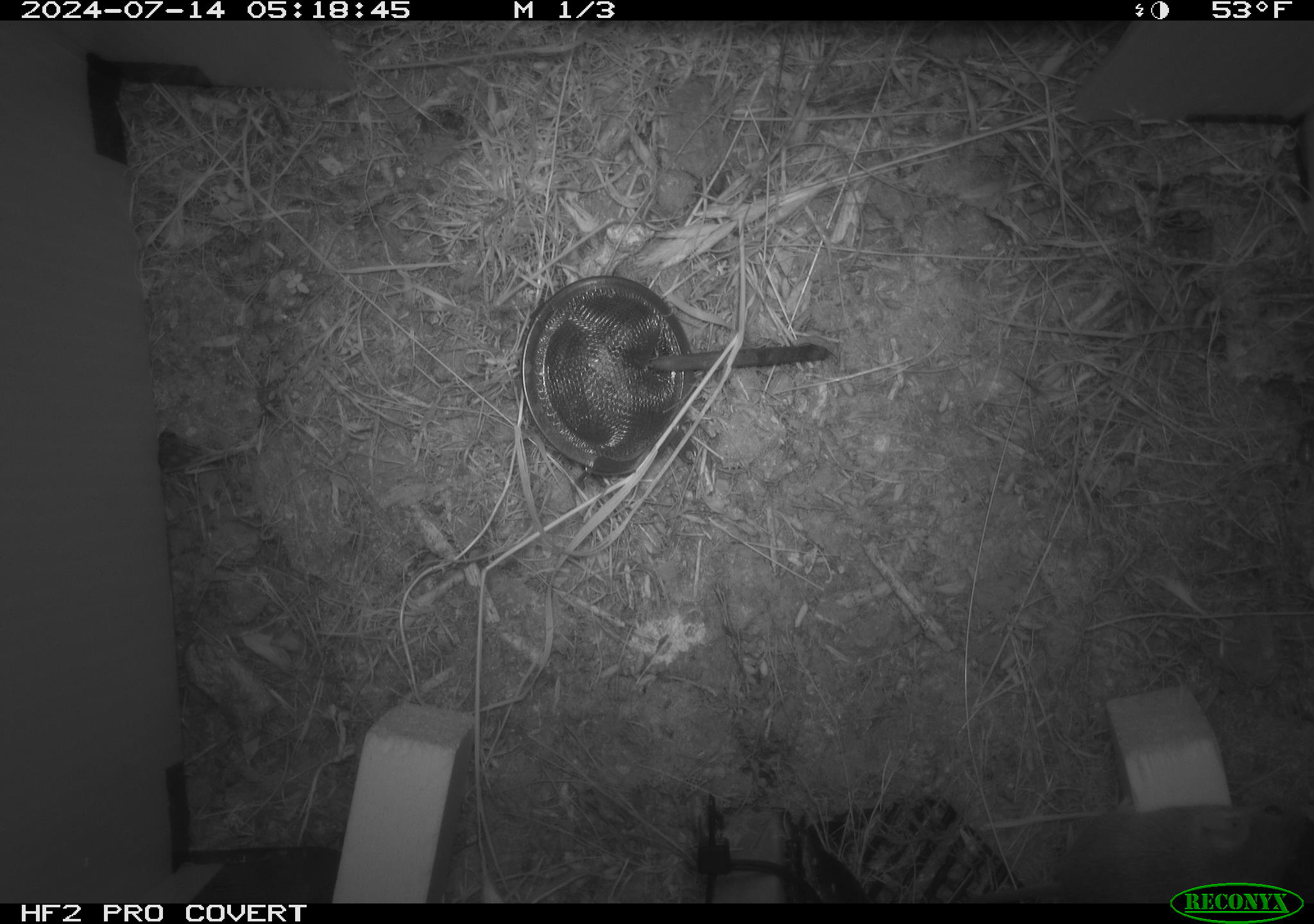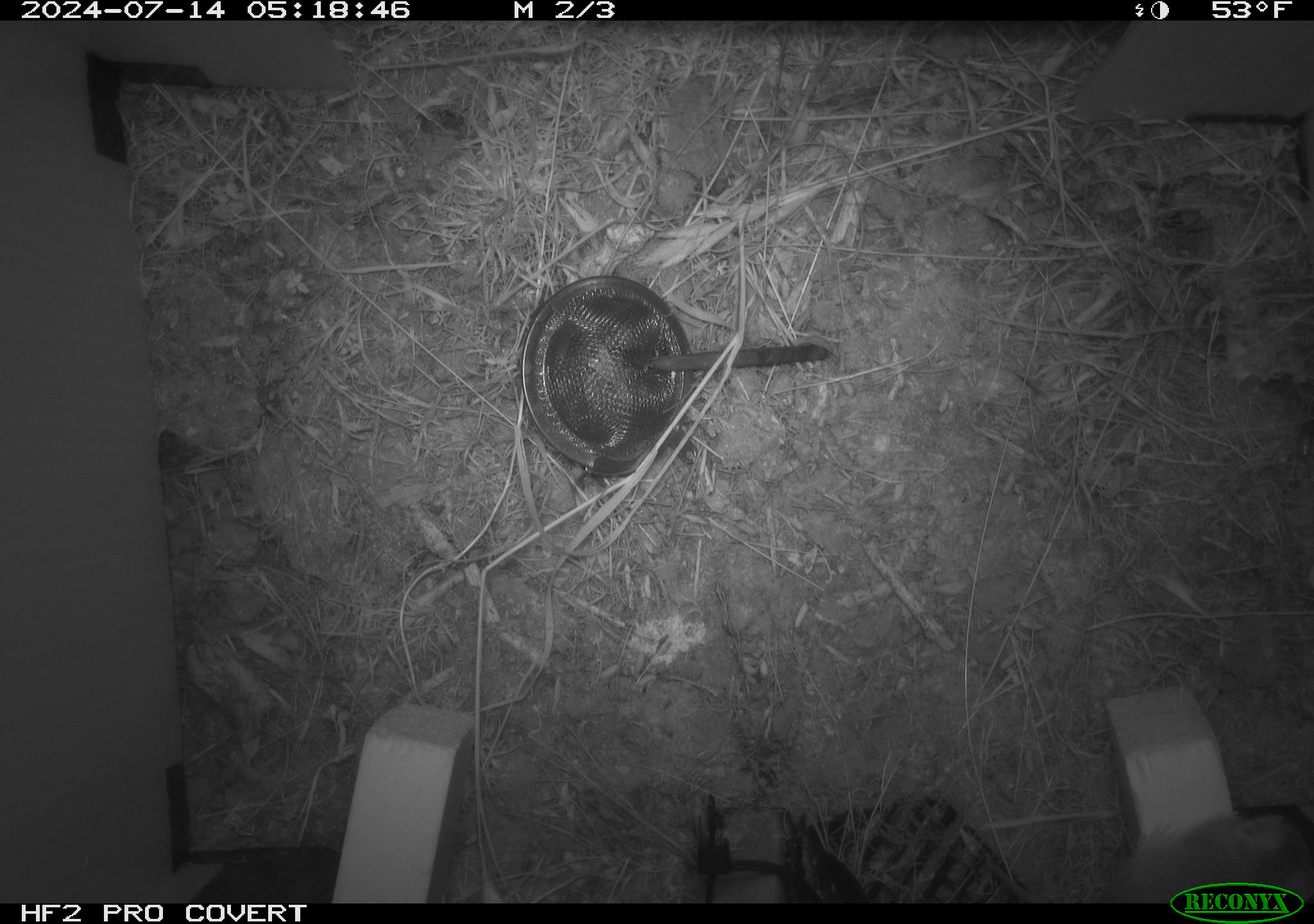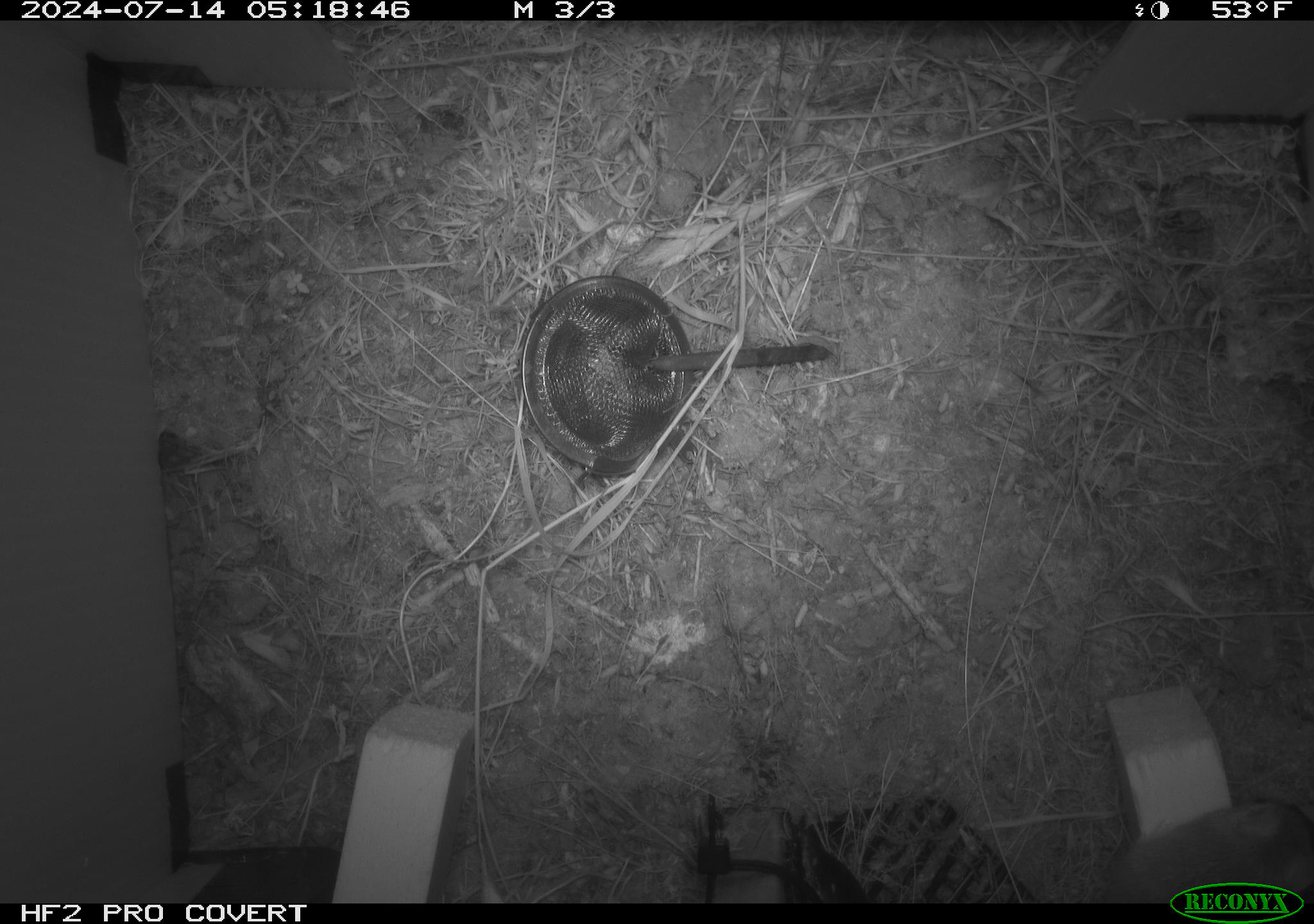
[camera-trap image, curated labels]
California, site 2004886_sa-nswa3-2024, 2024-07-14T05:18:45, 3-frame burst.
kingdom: Animalia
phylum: Chordata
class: Mammalia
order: Rodentia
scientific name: Rodentia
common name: rodent